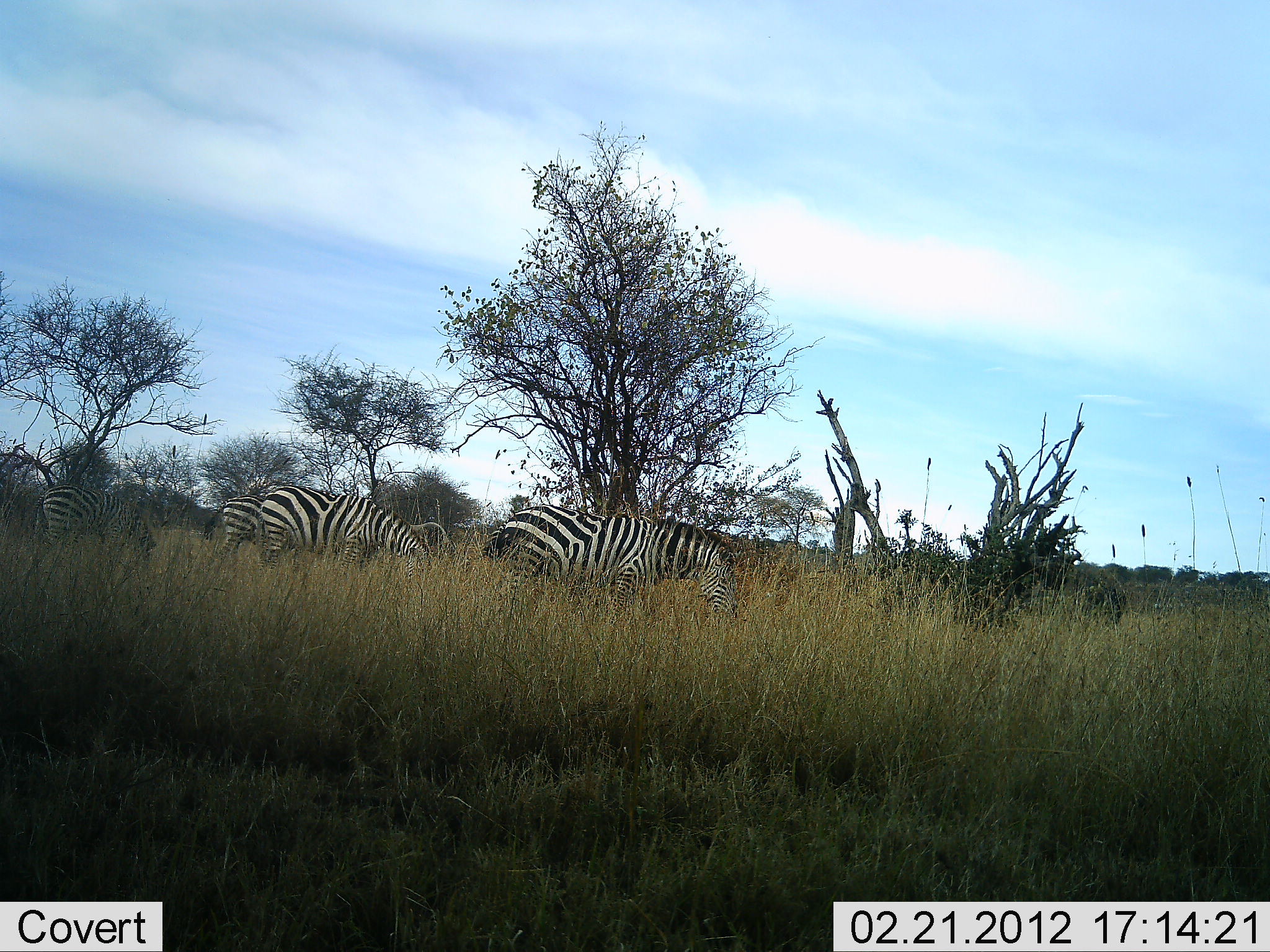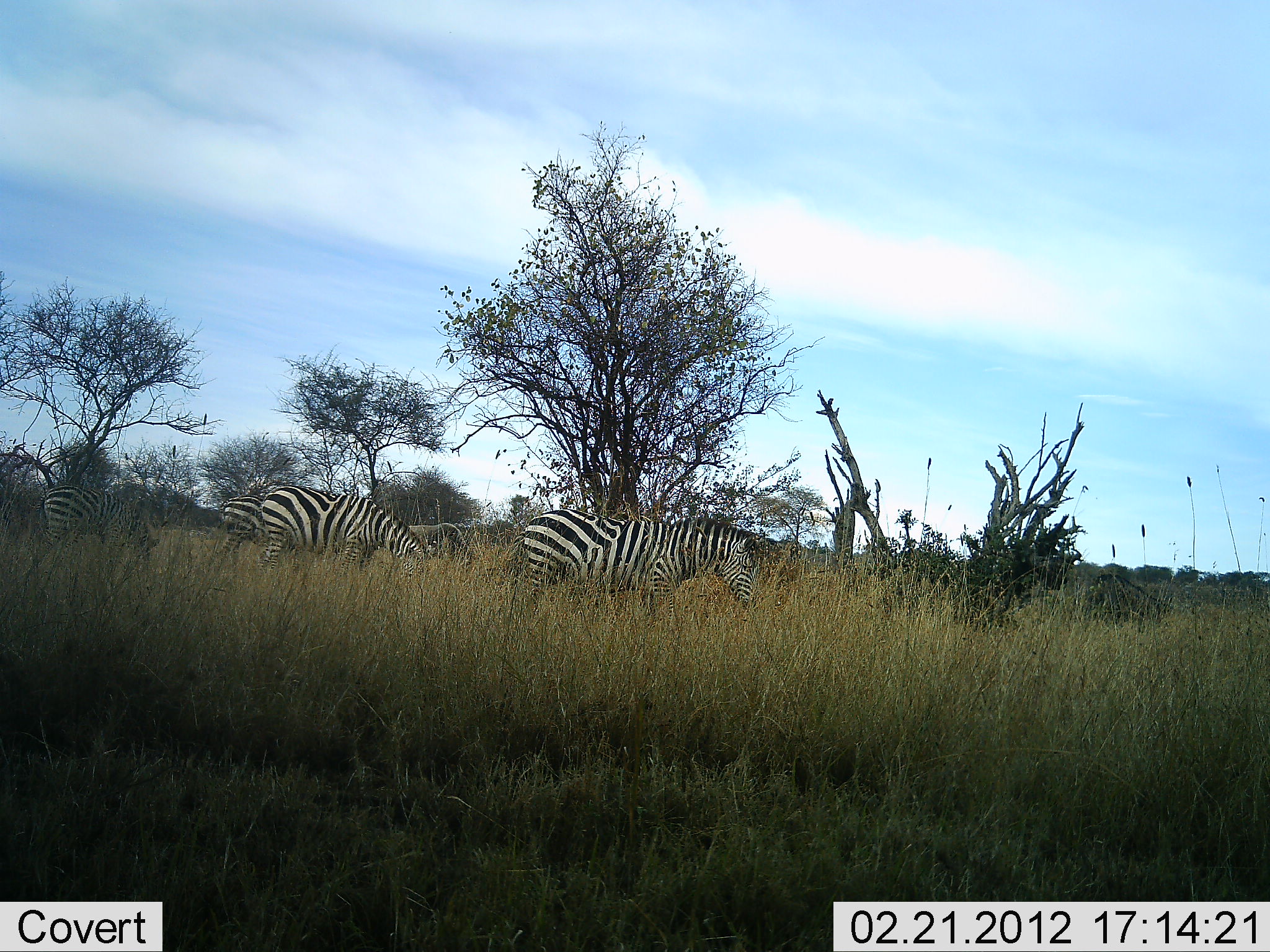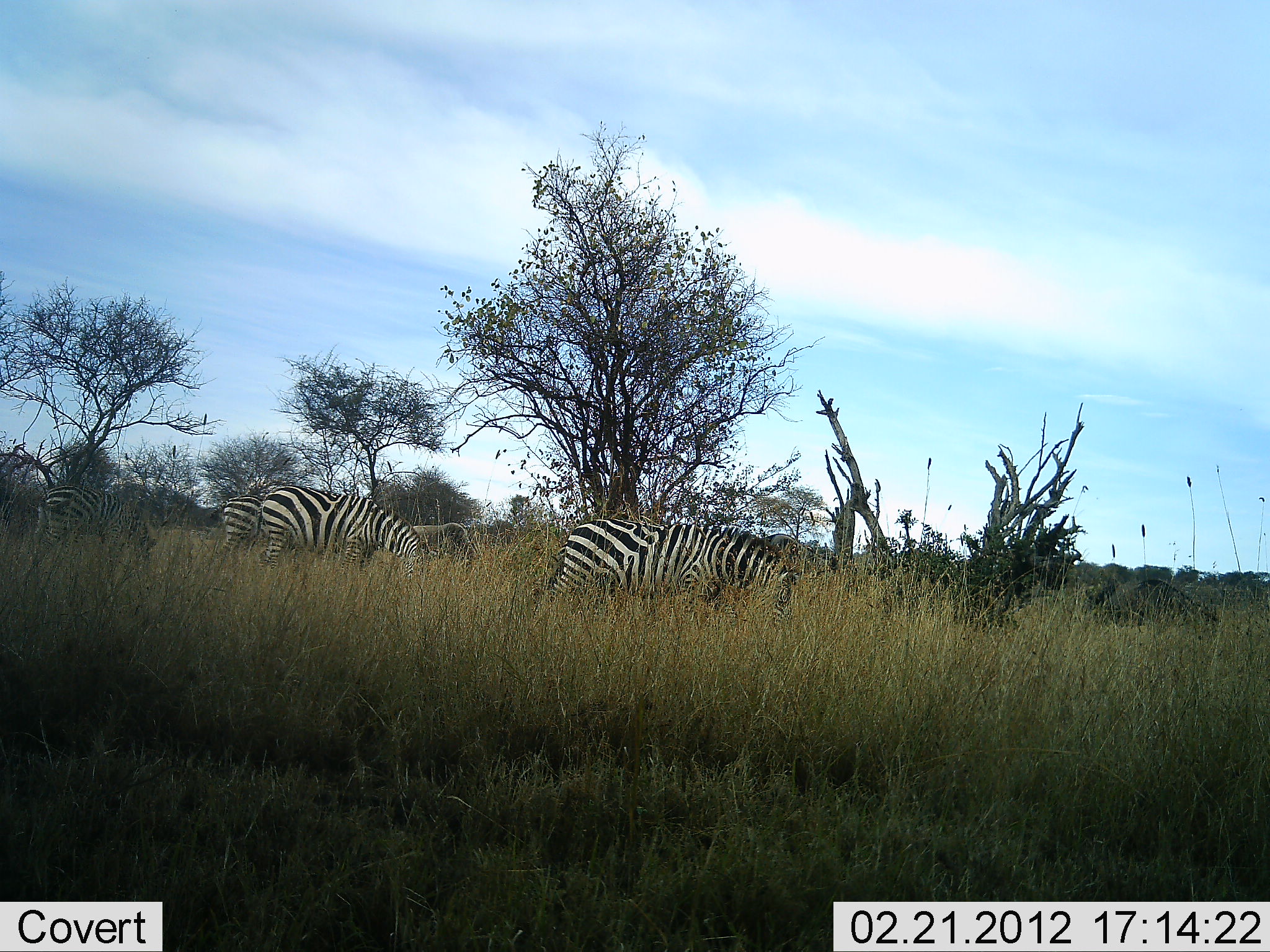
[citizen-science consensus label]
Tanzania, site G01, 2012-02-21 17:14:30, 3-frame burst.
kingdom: Animalia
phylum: Chordata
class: Mammalia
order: Artiodactyla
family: Bovidae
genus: Connochaetes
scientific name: Connochaetes taurinus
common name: blue wildebeest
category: wildebeest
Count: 2.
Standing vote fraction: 7%.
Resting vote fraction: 0%.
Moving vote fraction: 87%.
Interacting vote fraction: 0%.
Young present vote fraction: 7%.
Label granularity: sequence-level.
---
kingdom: Animalia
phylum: Chordata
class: Mammalia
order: Perissodactyla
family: Equidae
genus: Equus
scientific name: Equus quagga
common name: plains zebra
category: zebra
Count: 4.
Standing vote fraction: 18%.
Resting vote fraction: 0%.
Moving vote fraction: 54%.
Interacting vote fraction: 0%.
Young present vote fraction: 4%.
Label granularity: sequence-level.